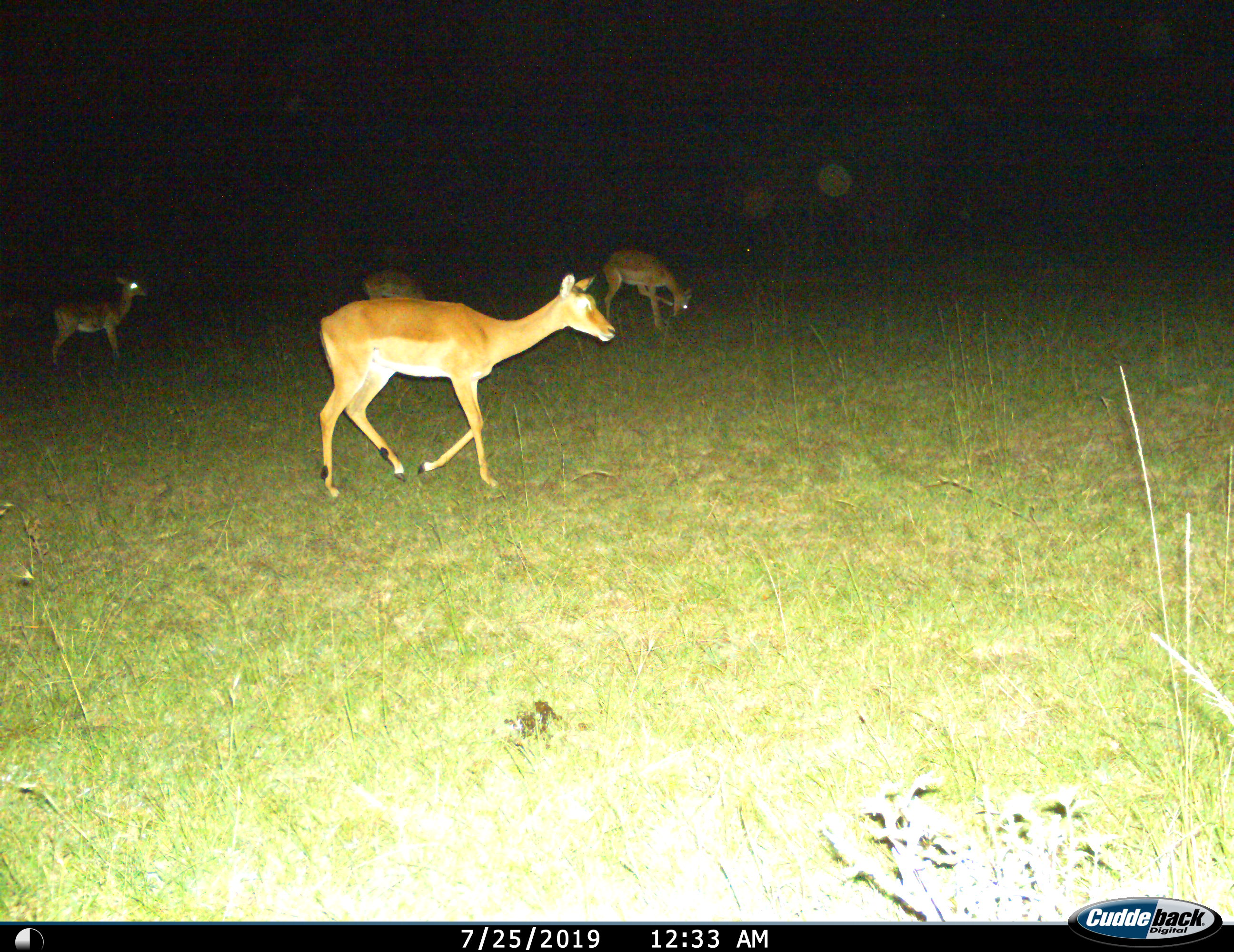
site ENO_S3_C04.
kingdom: Animalia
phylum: Chordata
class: Mammalia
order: Artiodactyla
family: Bovidae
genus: Aepyceros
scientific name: Aepyceros melampus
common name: impala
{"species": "impala (Aepyceros melampus)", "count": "4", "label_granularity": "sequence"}